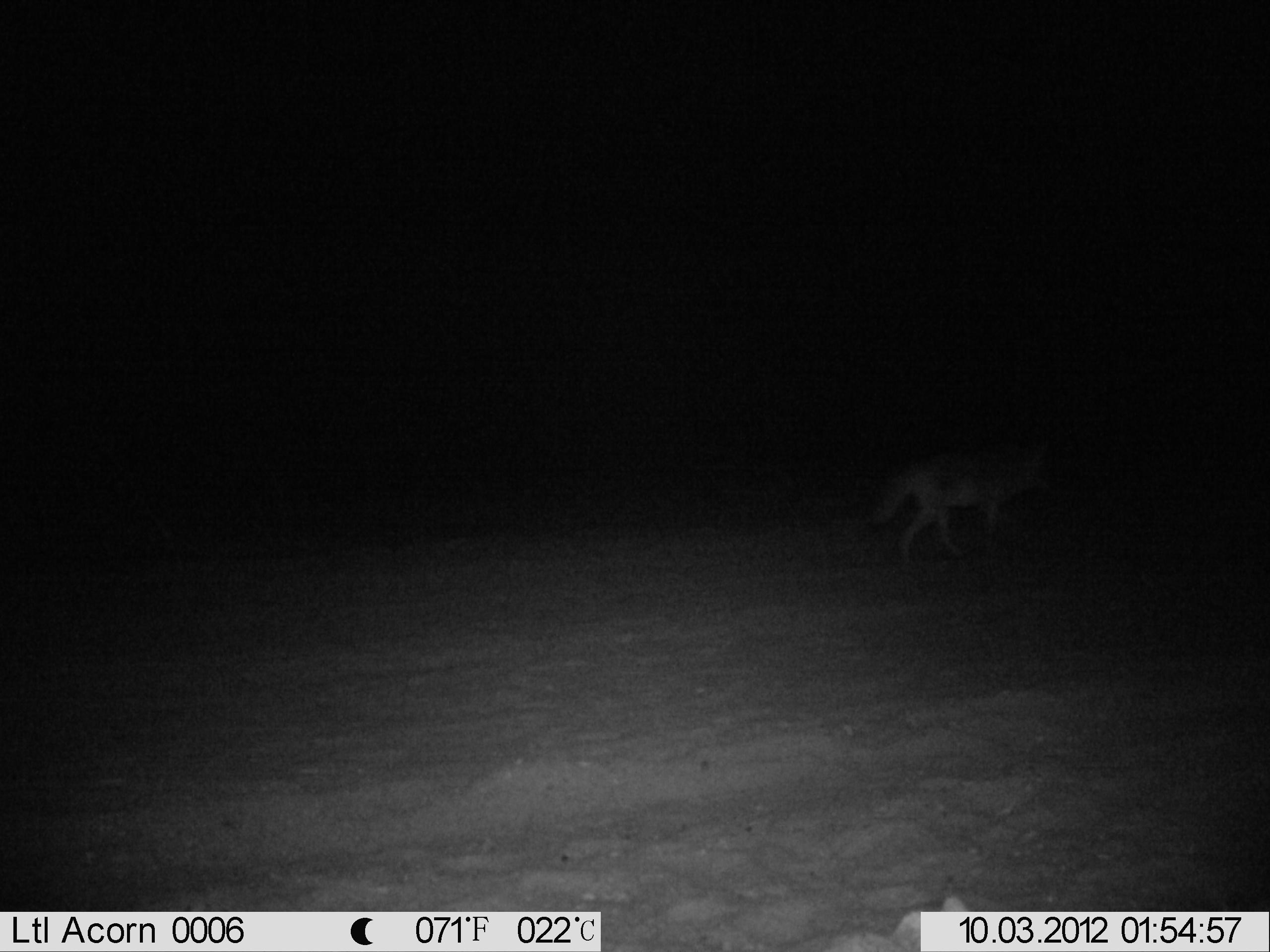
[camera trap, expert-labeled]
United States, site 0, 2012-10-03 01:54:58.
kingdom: Animalia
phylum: Chordata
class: Mammalia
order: Carnivora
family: Canidae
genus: Canis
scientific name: Canis latrans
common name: coyote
Coyote (Canis latrans).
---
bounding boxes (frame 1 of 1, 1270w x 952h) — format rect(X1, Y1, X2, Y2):
coyote: rect(854, 420, 1080, 568)